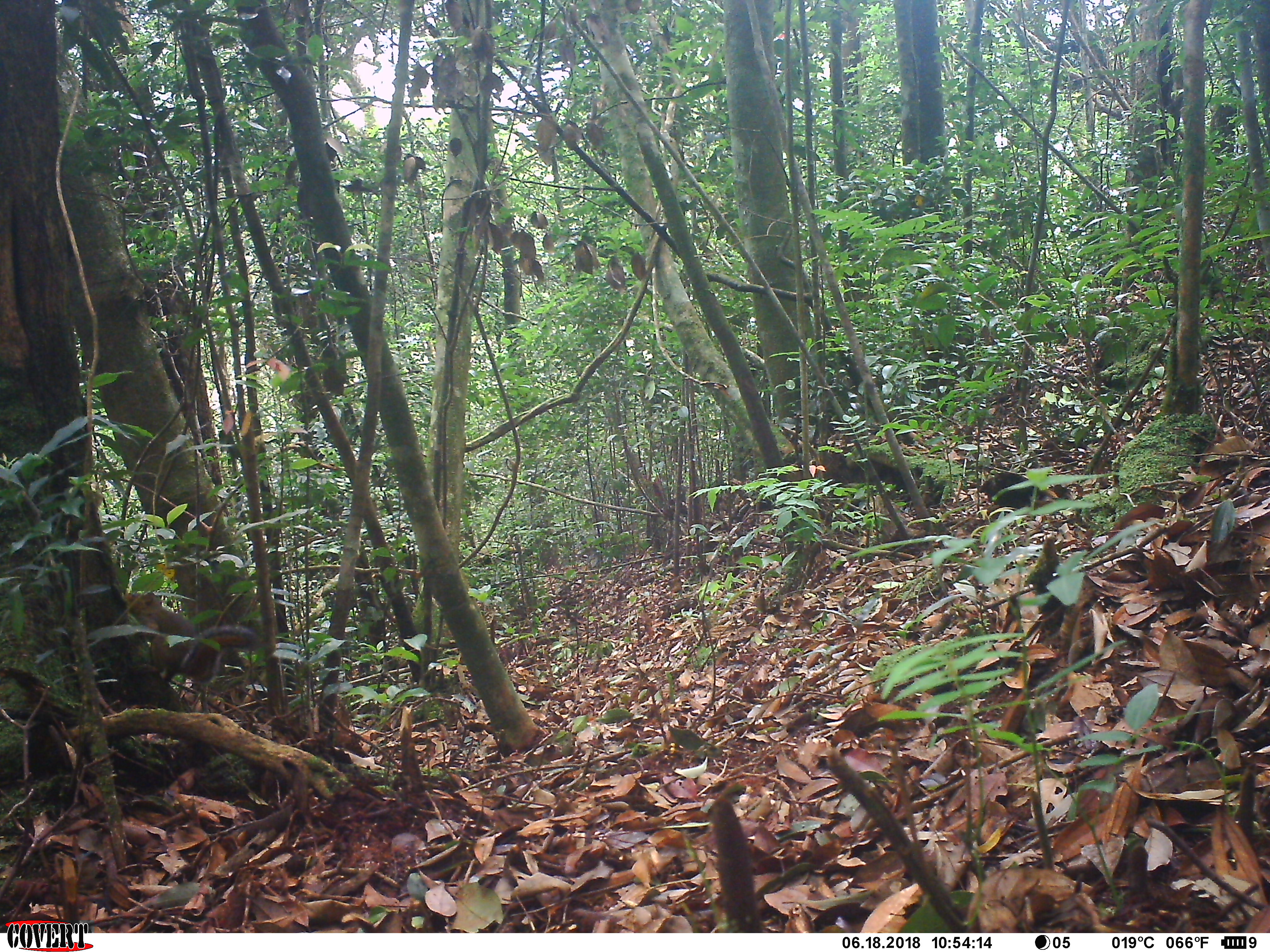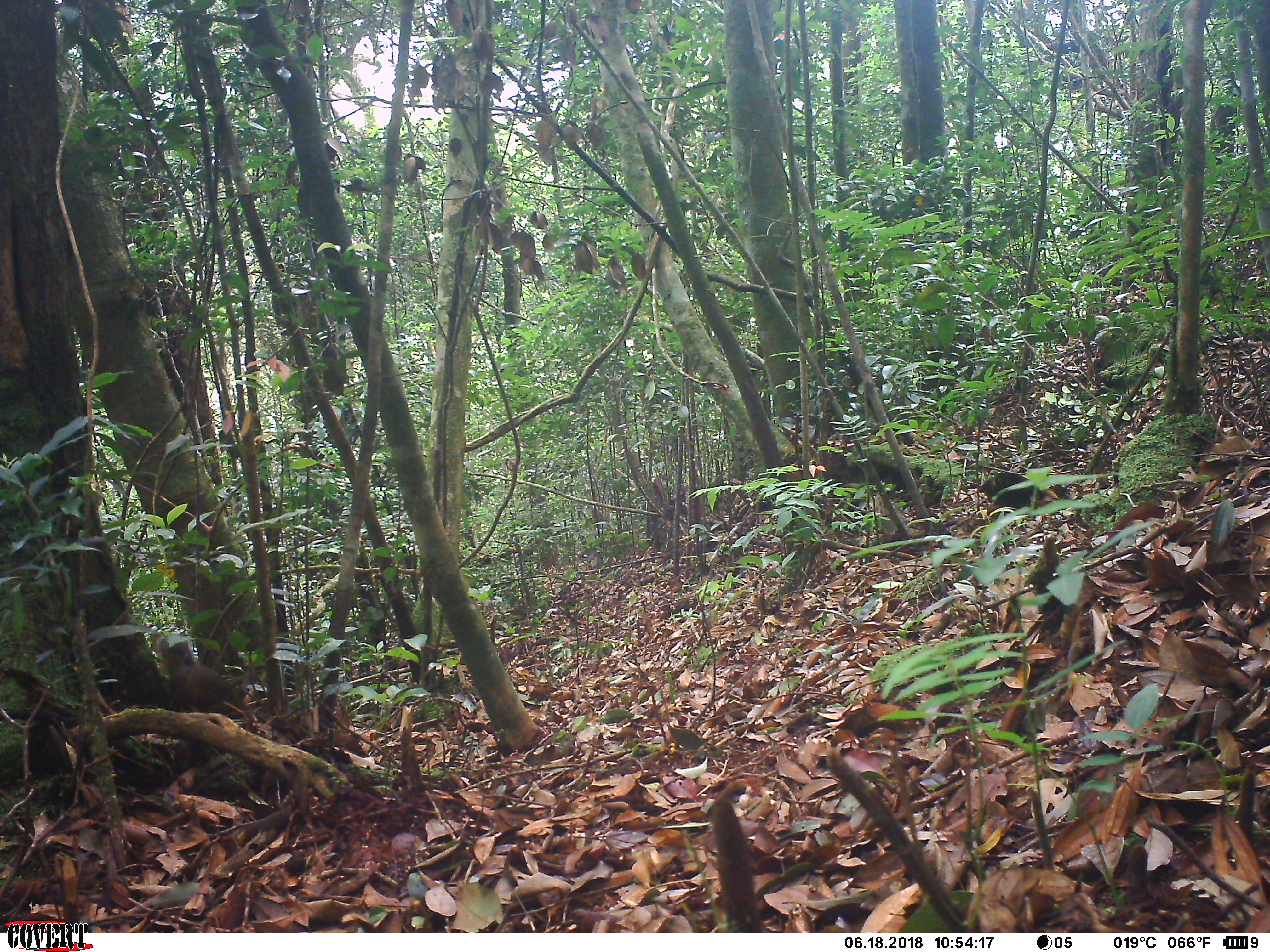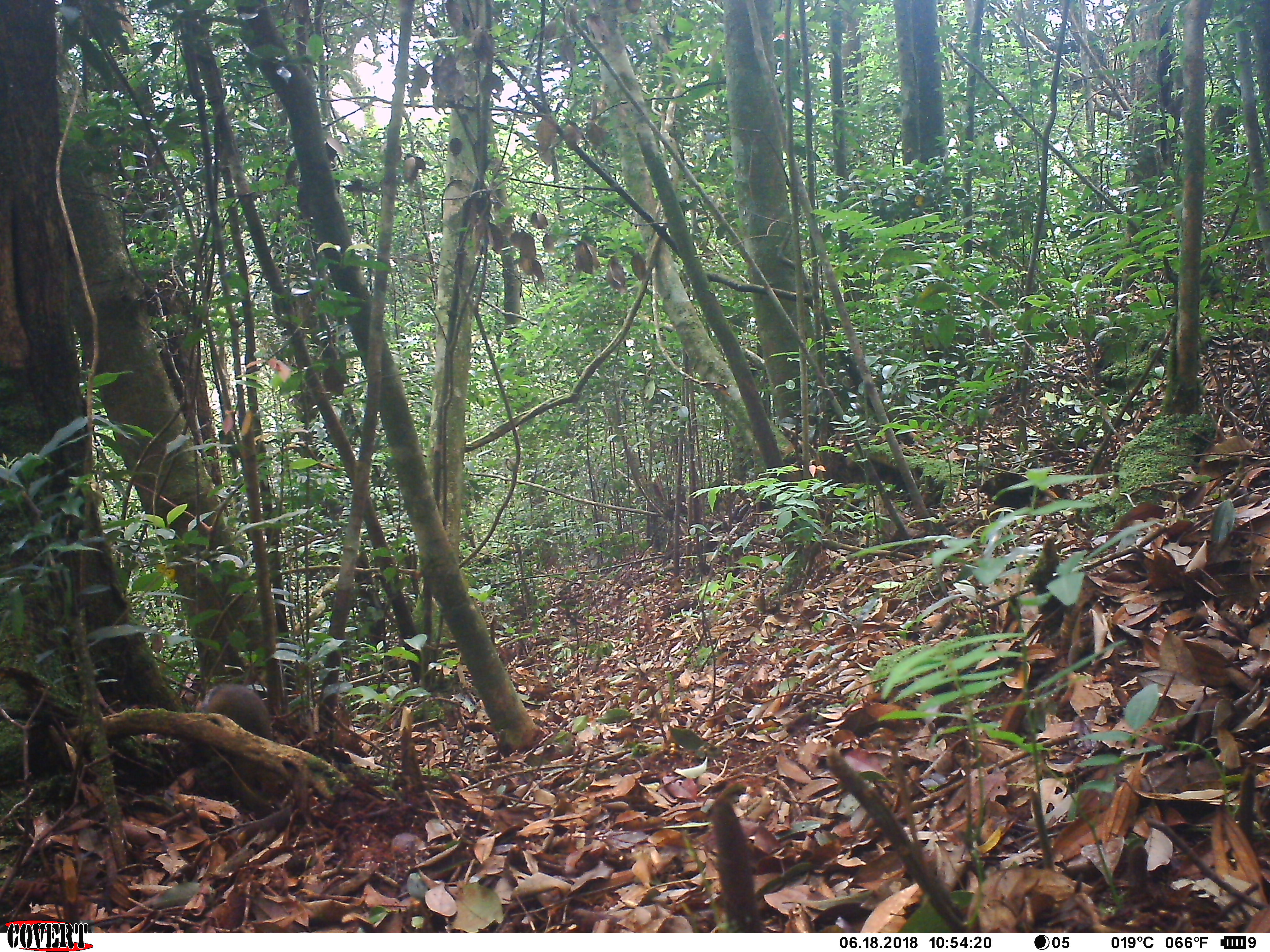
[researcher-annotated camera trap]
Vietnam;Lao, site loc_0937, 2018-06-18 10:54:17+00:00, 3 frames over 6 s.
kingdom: Animalia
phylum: Chordata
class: Mammalia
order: Rodentia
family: Sciuridae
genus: Dremomys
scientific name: Dremomys rufigenis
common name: red-cheeked squirrel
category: red cheeked squirrel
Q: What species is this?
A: Red cheeked squirrel (red-cheeked squirrel) (Dremomys rufigenis).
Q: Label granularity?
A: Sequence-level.